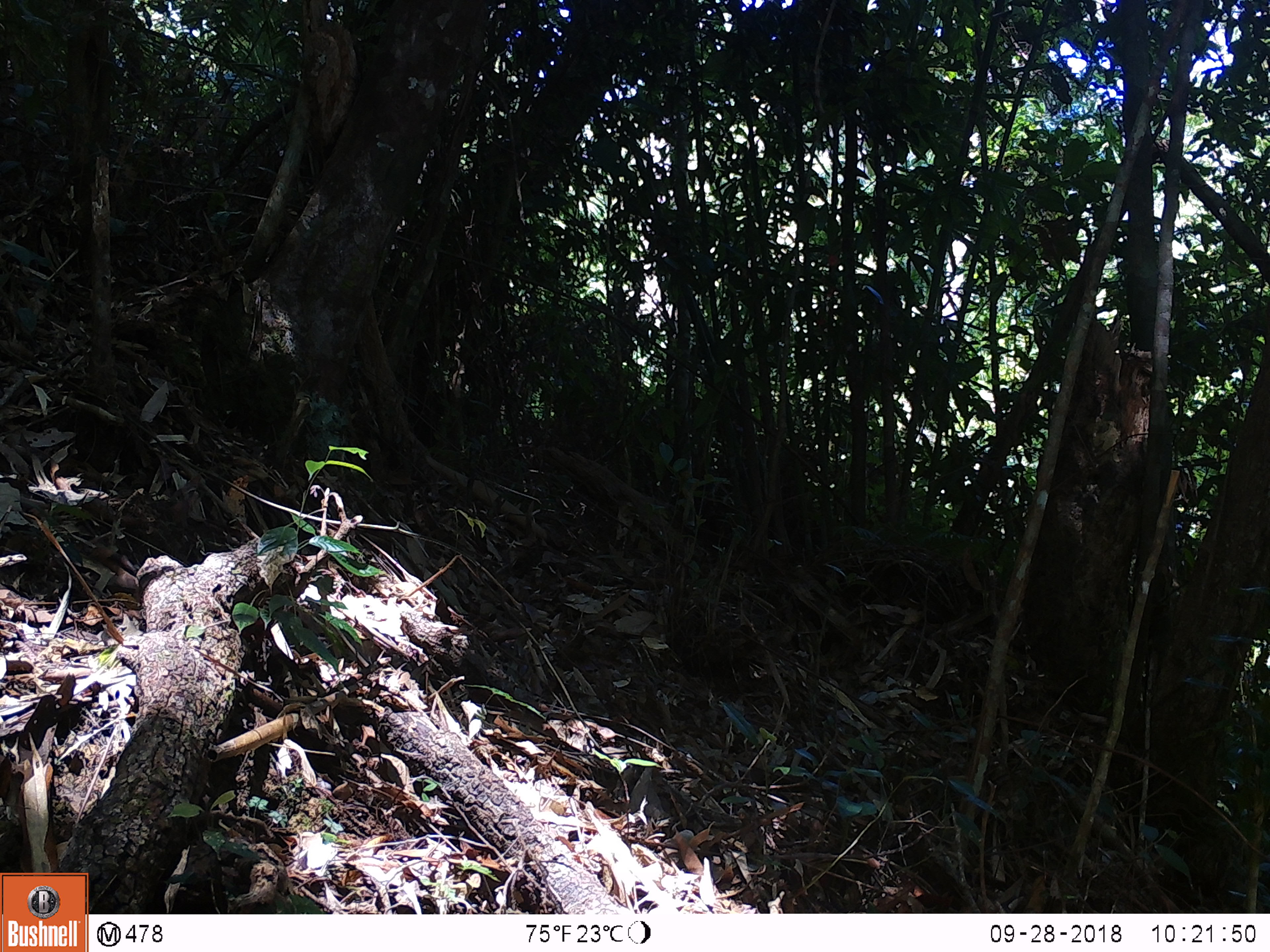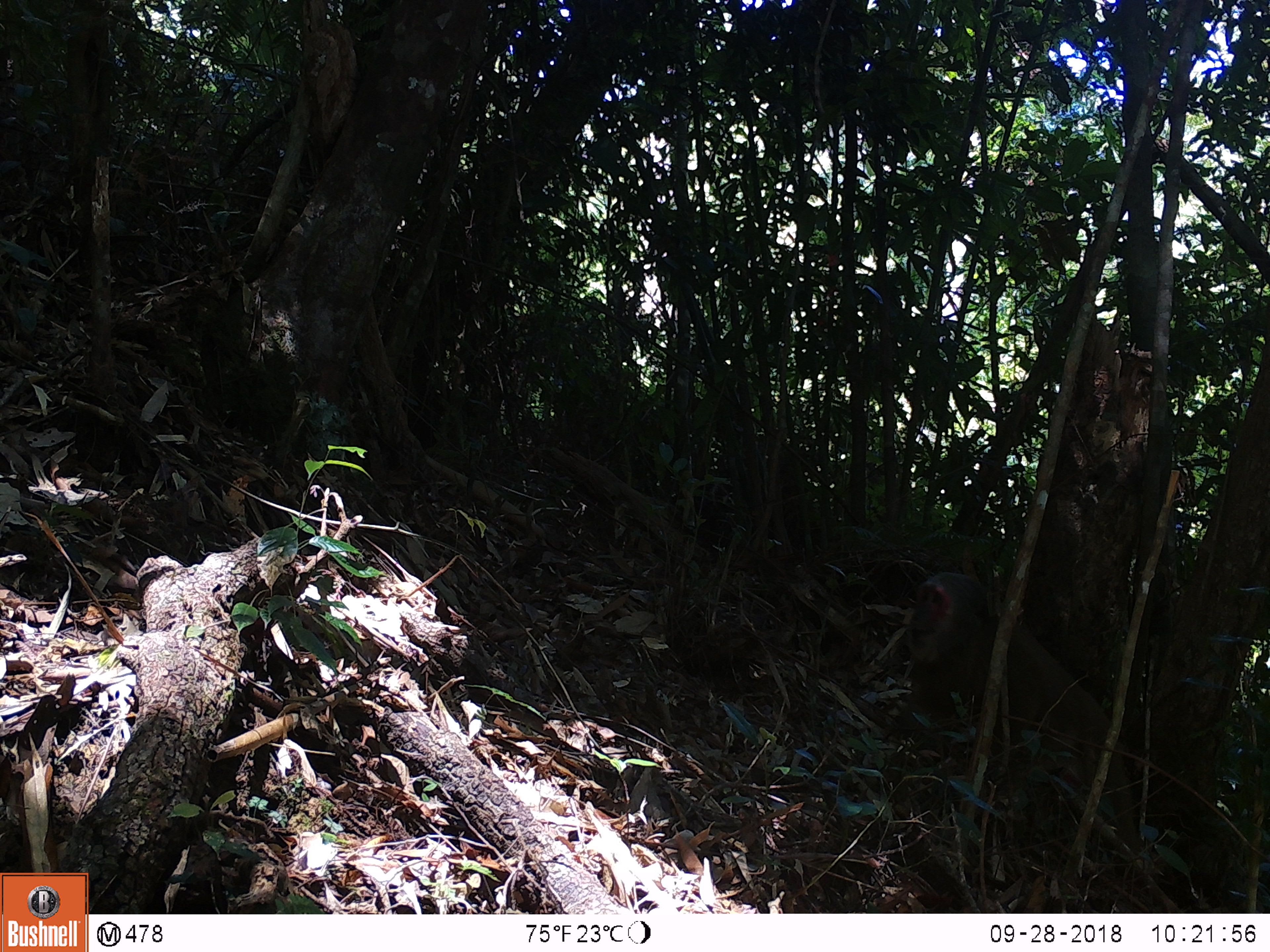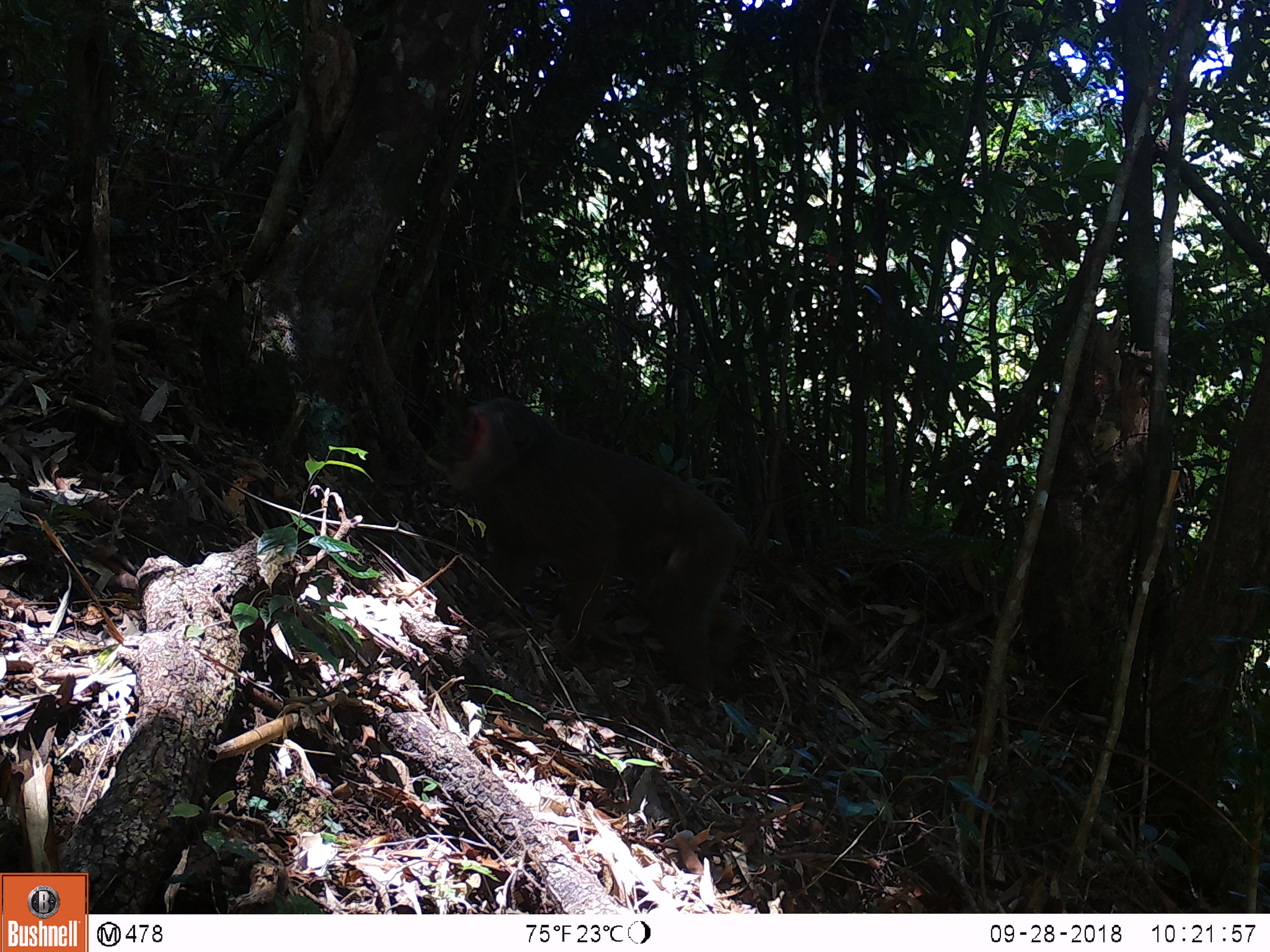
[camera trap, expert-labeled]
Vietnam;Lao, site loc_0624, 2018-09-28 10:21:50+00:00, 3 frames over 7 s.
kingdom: Animalia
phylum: Chordata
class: Mammalia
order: Primates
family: Cercopithecidae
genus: Macaca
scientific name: Macaca arctoides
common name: stump-tailed macaque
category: stump tailed macaque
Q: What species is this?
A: Stump tailed macaque (stump-tailed macaque) (Macaca arctoides).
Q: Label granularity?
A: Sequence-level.